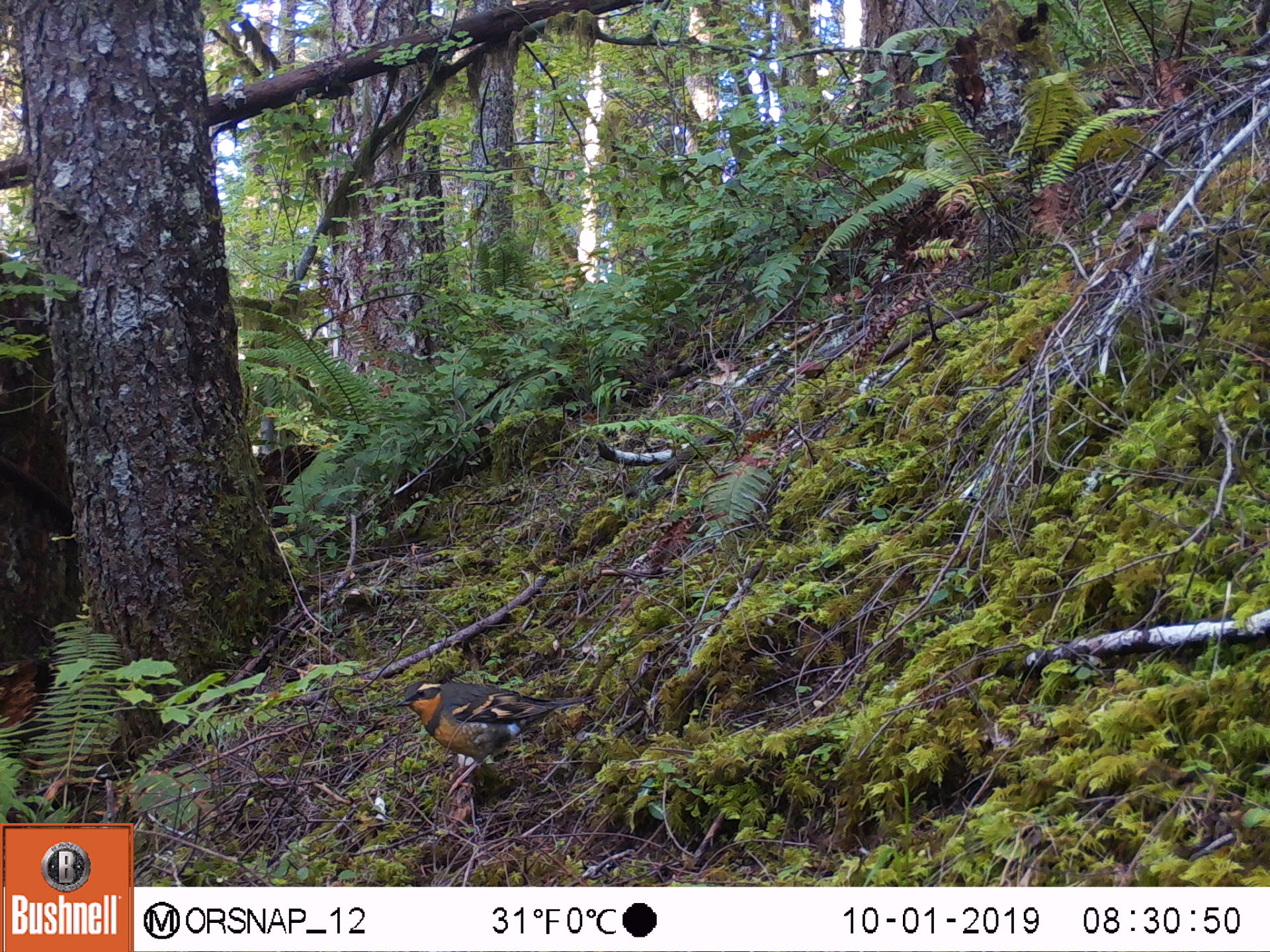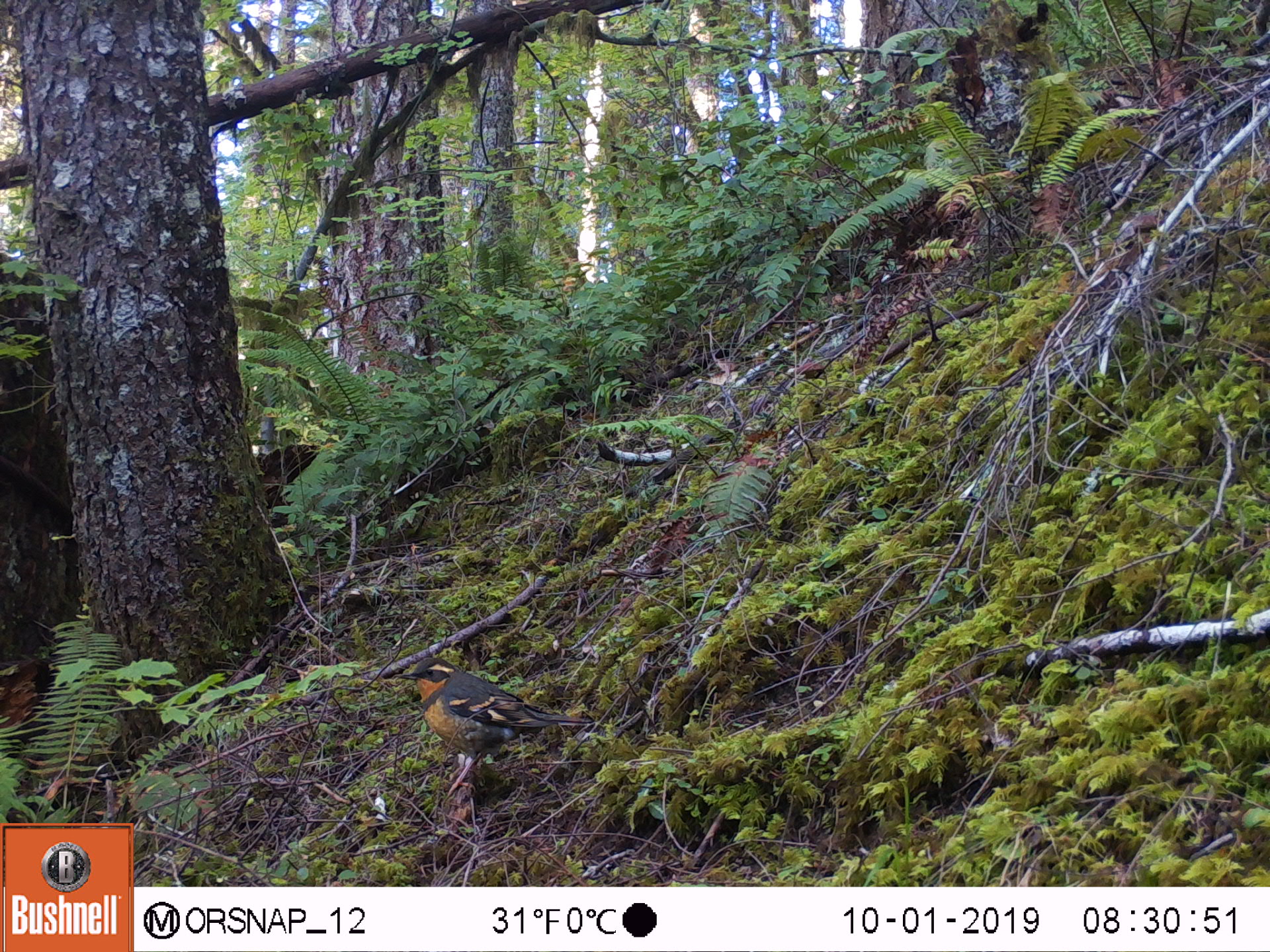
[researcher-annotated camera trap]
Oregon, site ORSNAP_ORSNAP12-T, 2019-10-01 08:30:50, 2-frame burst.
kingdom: Animalia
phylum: Chordata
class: Aves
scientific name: Aves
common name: bird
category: other bird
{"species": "other bird (bird) (Aves)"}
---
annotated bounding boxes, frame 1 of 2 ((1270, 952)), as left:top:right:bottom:
other bird: 383:638:603:792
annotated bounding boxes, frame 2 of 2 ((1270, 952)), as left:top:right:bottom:
other bird: 378:645:624:775